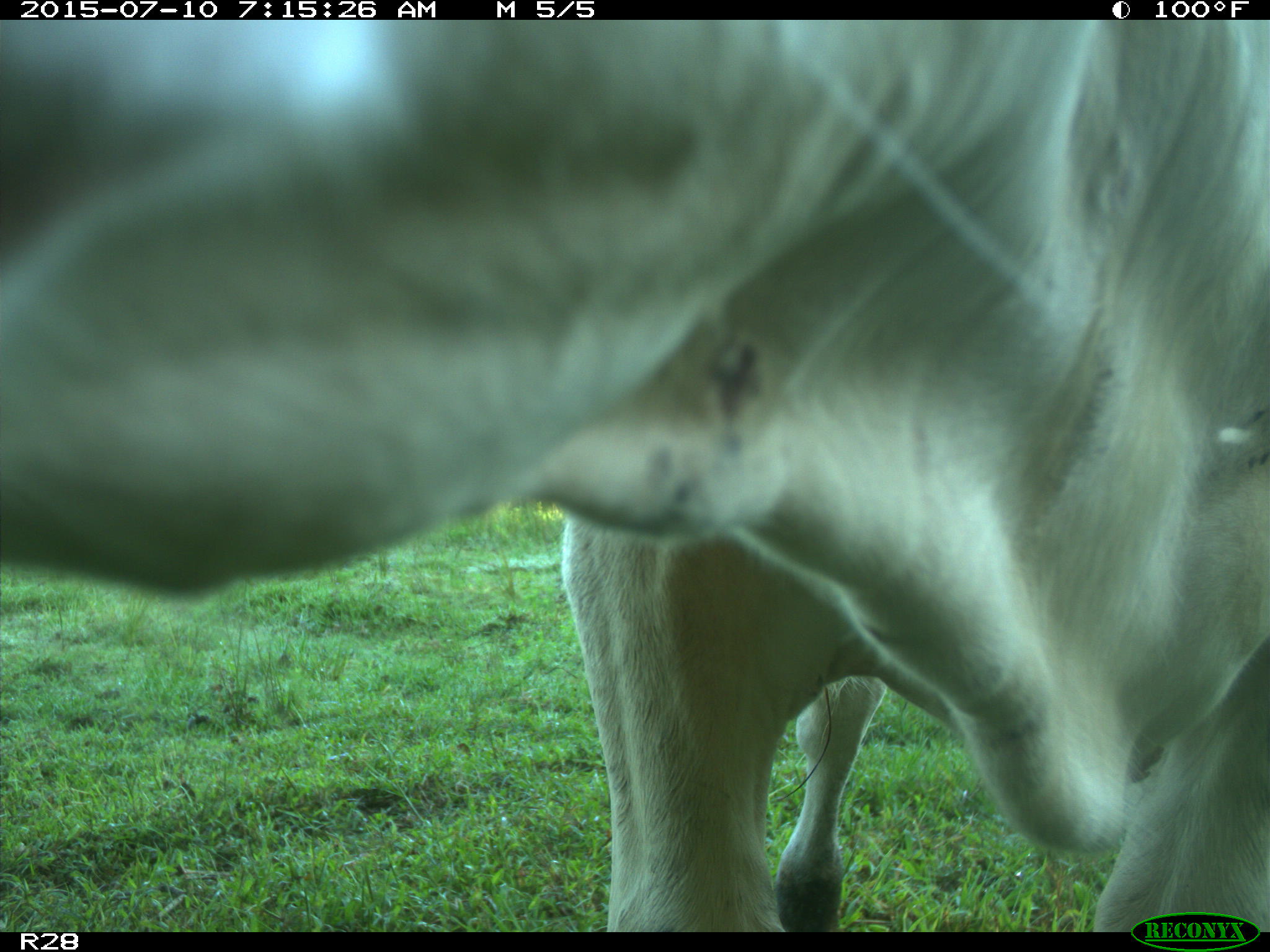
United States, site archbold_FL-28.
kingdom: Animalia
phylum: Chordata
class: Mammalia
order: Artiodactyla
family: Bovidae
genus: Bos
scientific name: Bos taurus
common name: domestic cow